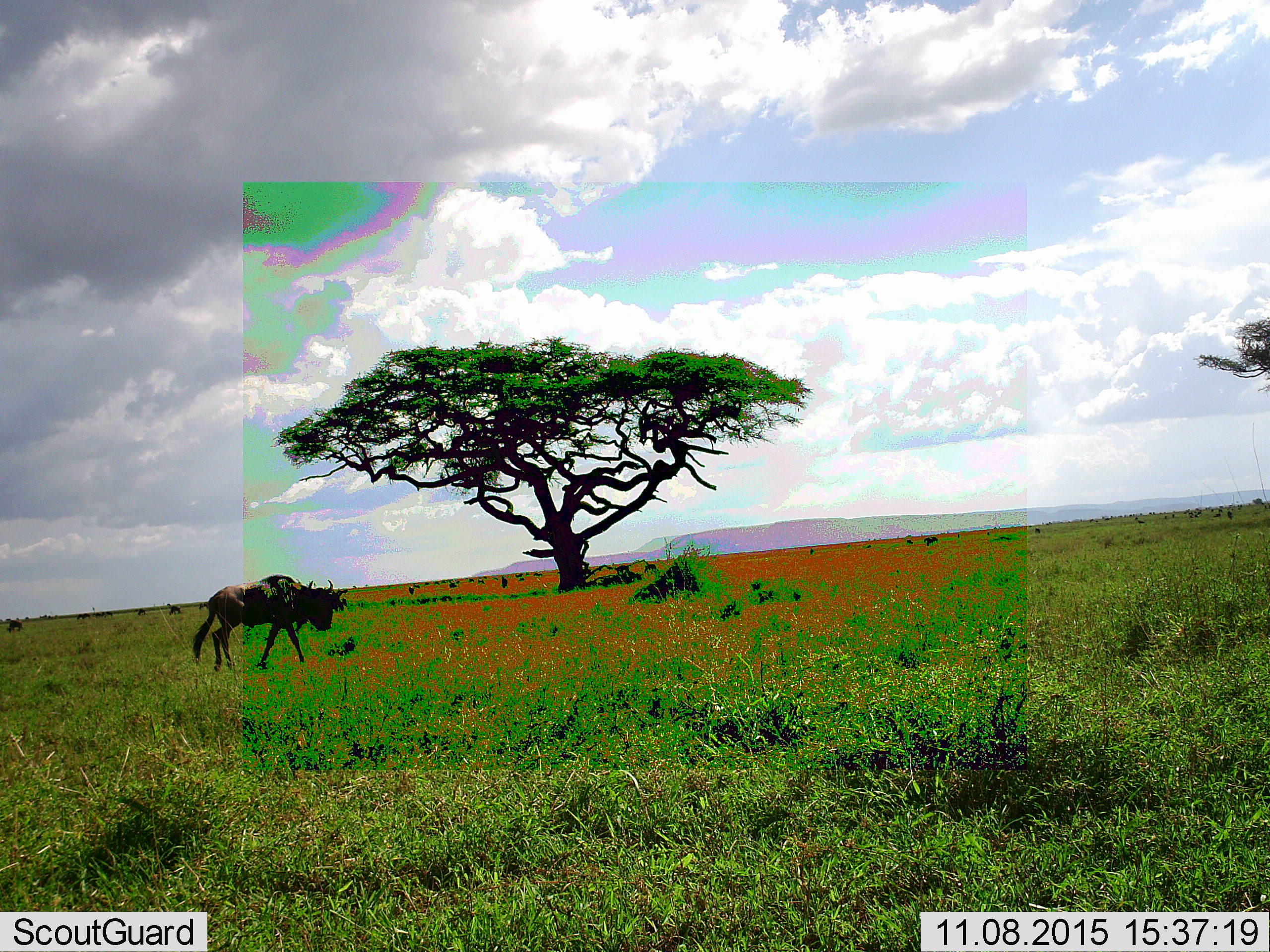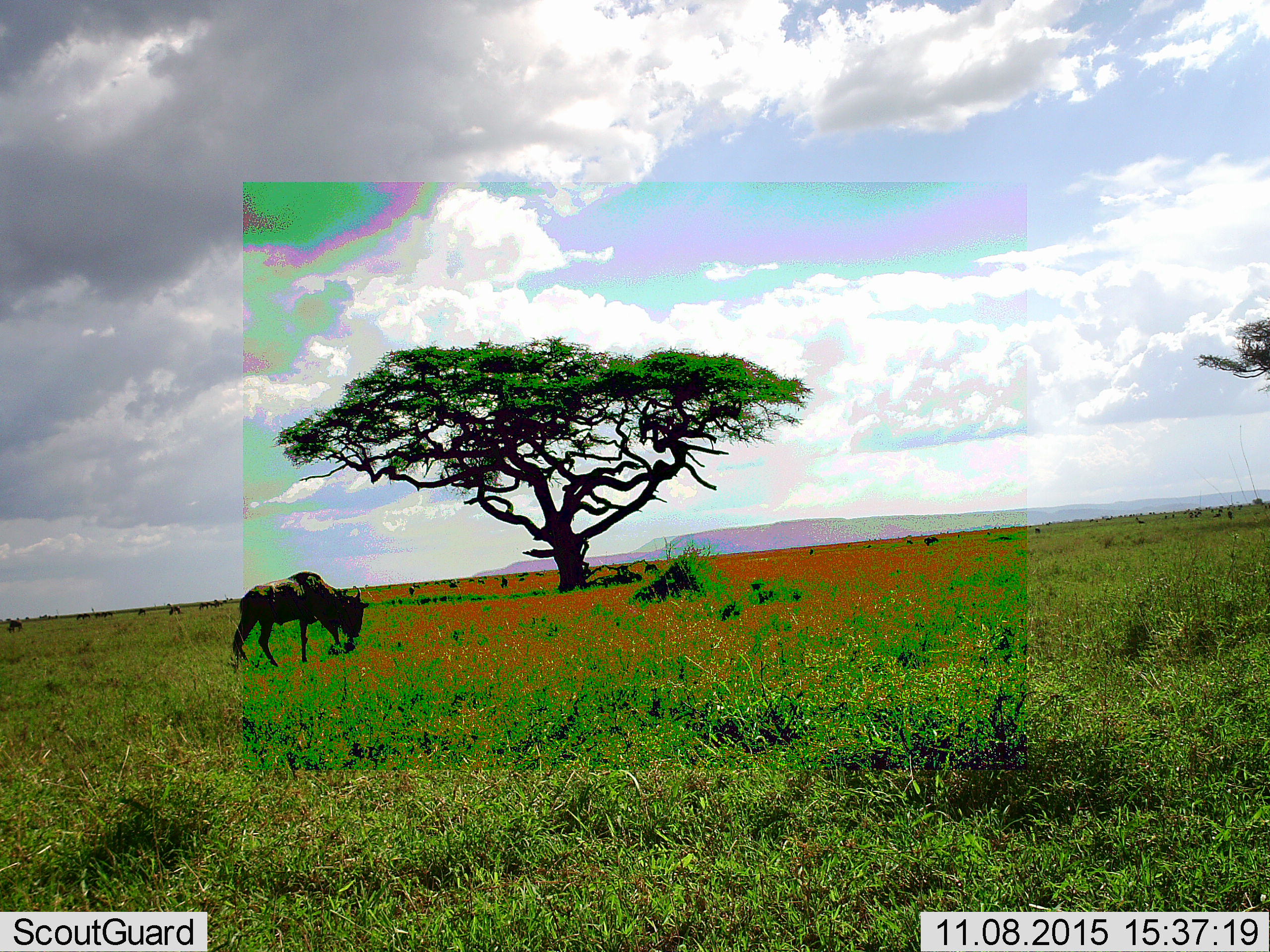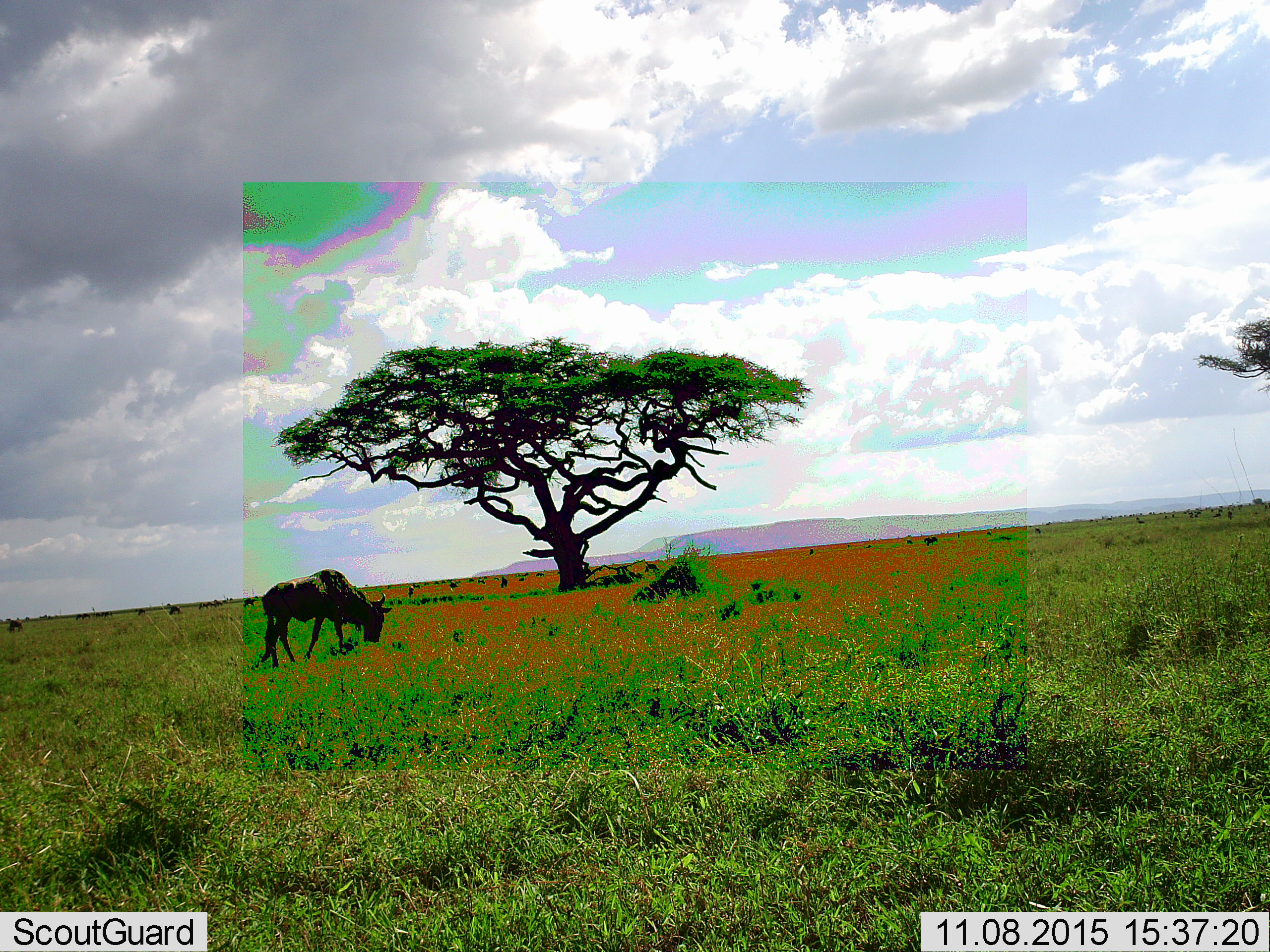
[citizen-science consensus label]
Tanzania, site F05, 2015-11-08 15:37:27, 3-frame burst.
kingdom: Animalia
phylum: Chordata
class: Mammalia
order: Artiodactyla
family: Bovidae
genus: Connochaetes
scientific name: Connochaetes taurinus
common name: blue wildebeest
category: wildebeest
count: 1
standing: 41%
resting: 0%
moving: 88%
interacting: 0%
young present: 0%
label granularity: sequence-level